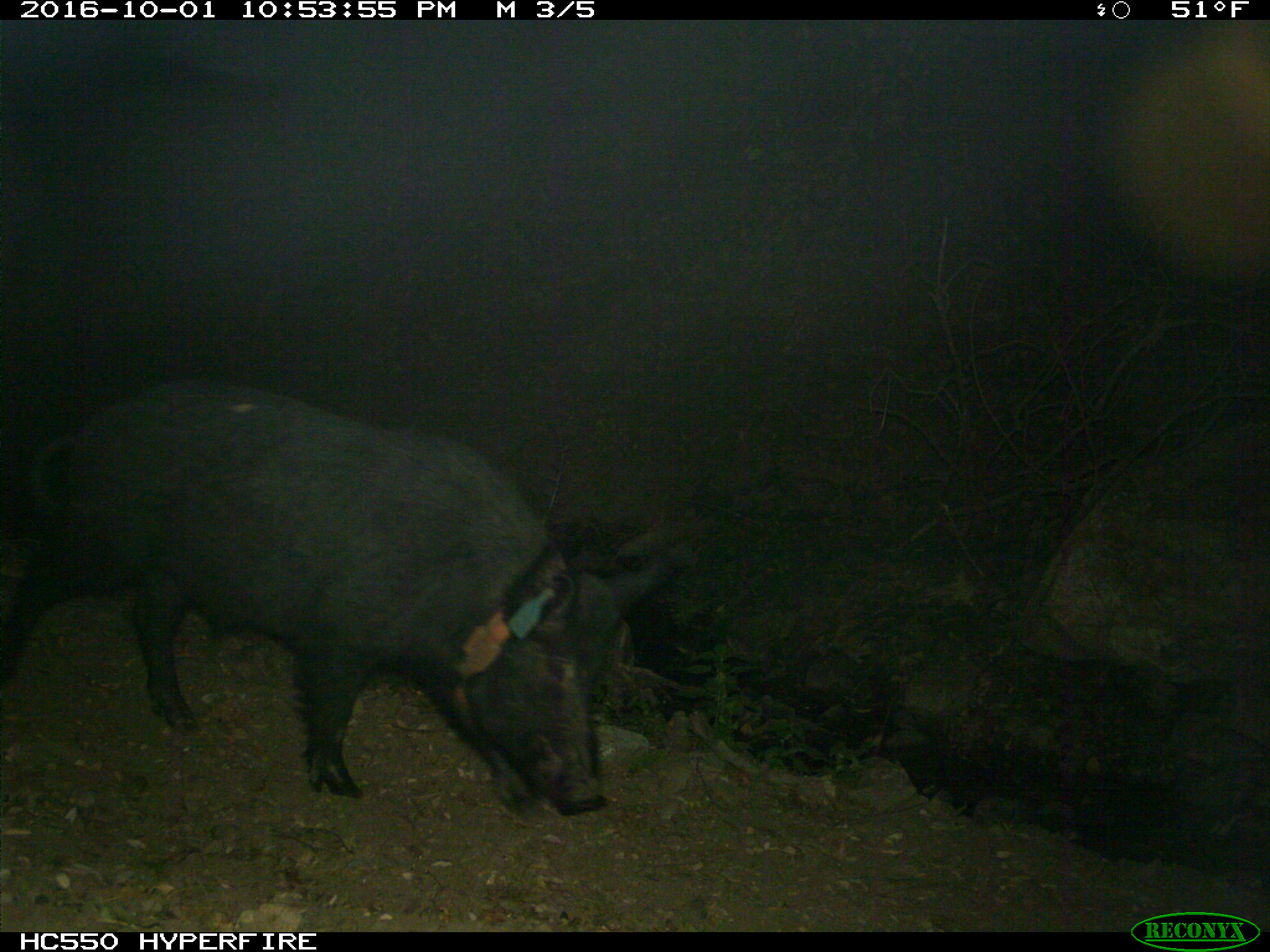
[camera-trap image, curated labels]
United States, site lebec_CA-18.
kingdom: Animalia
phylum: Chordata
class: Mammalia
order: Artiodactyla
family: Suidae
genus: Sus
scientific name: Sus scrofa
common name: wild boar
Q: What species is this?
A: Sus scrofa (wild boar).